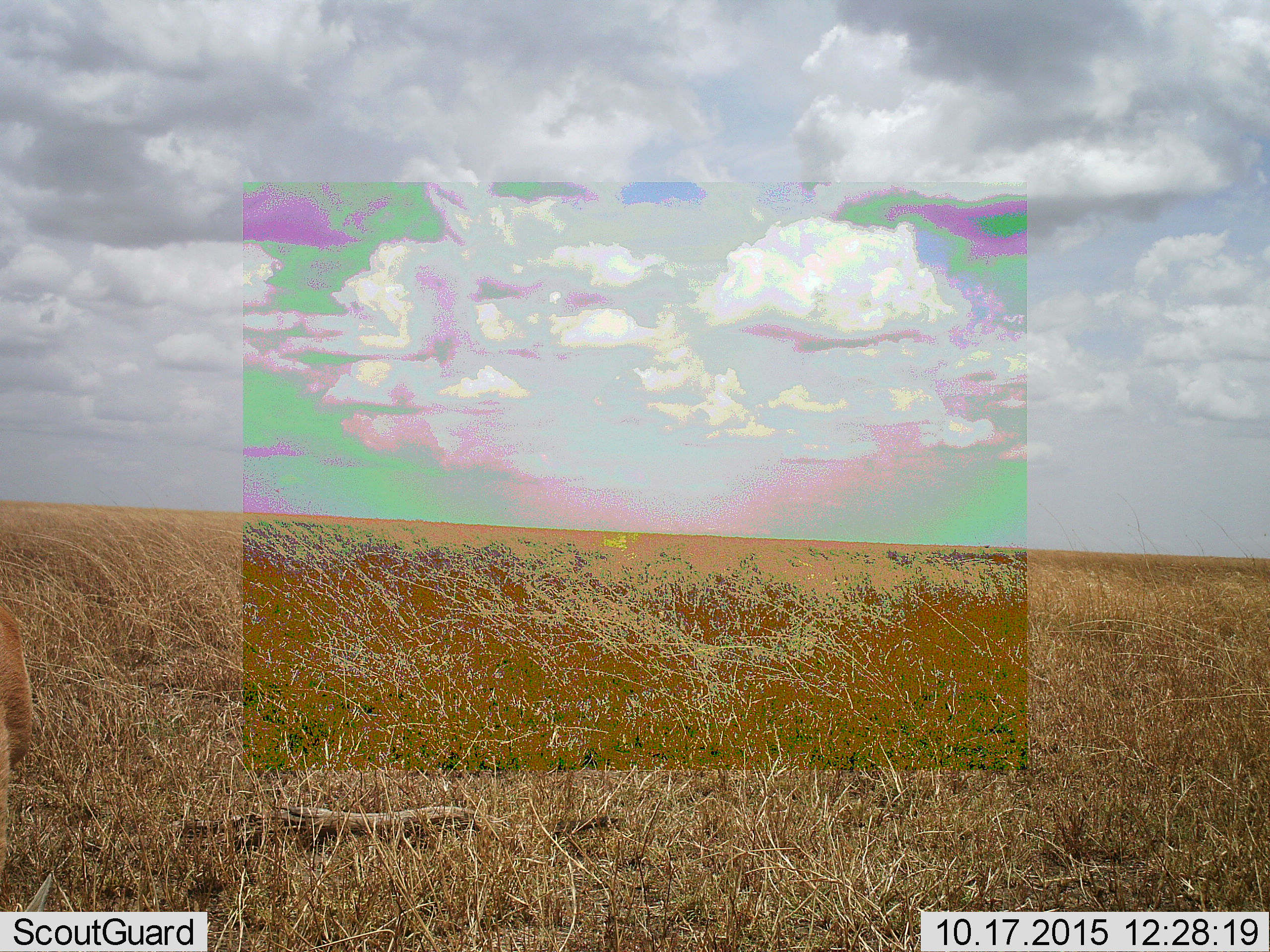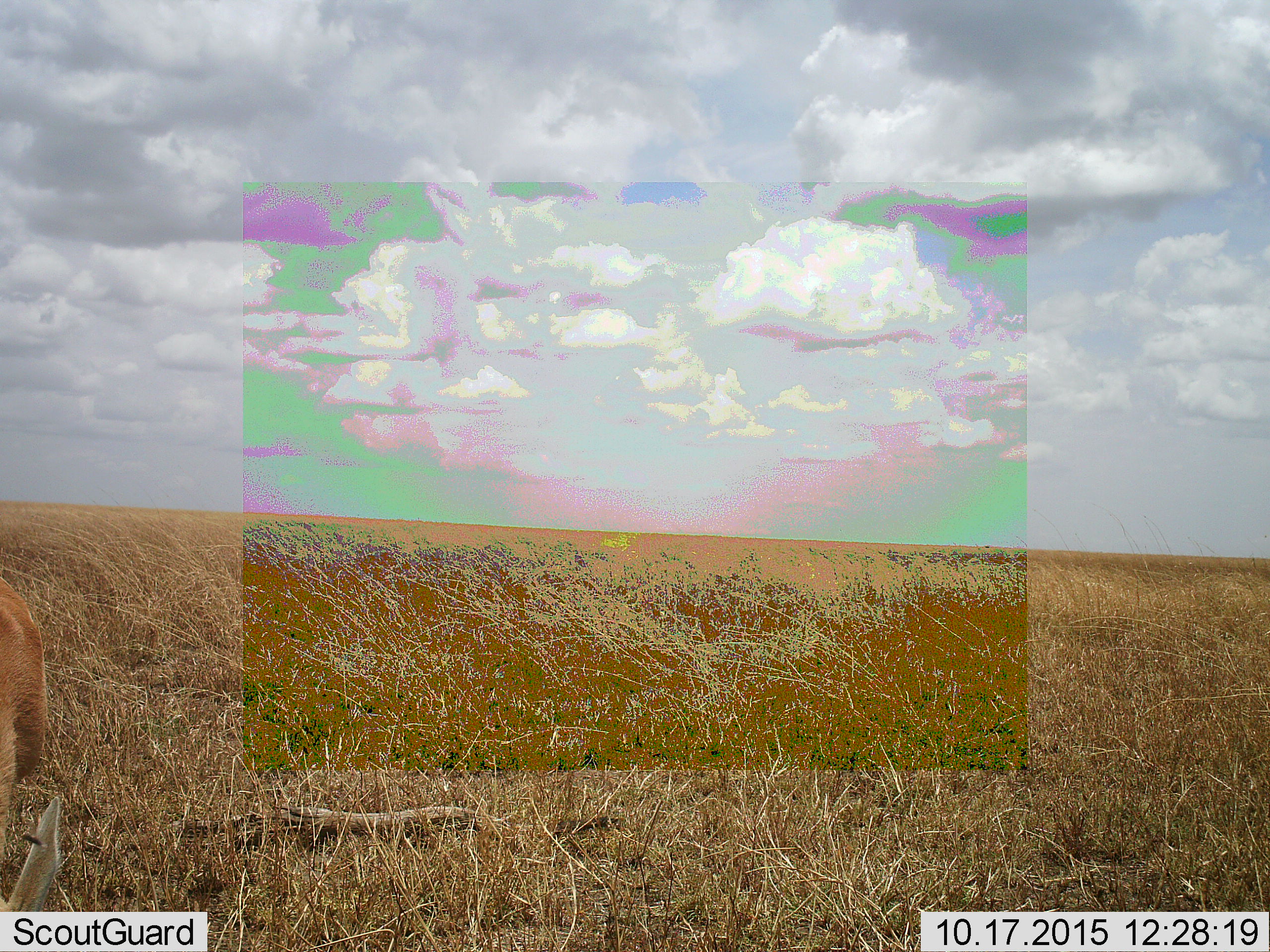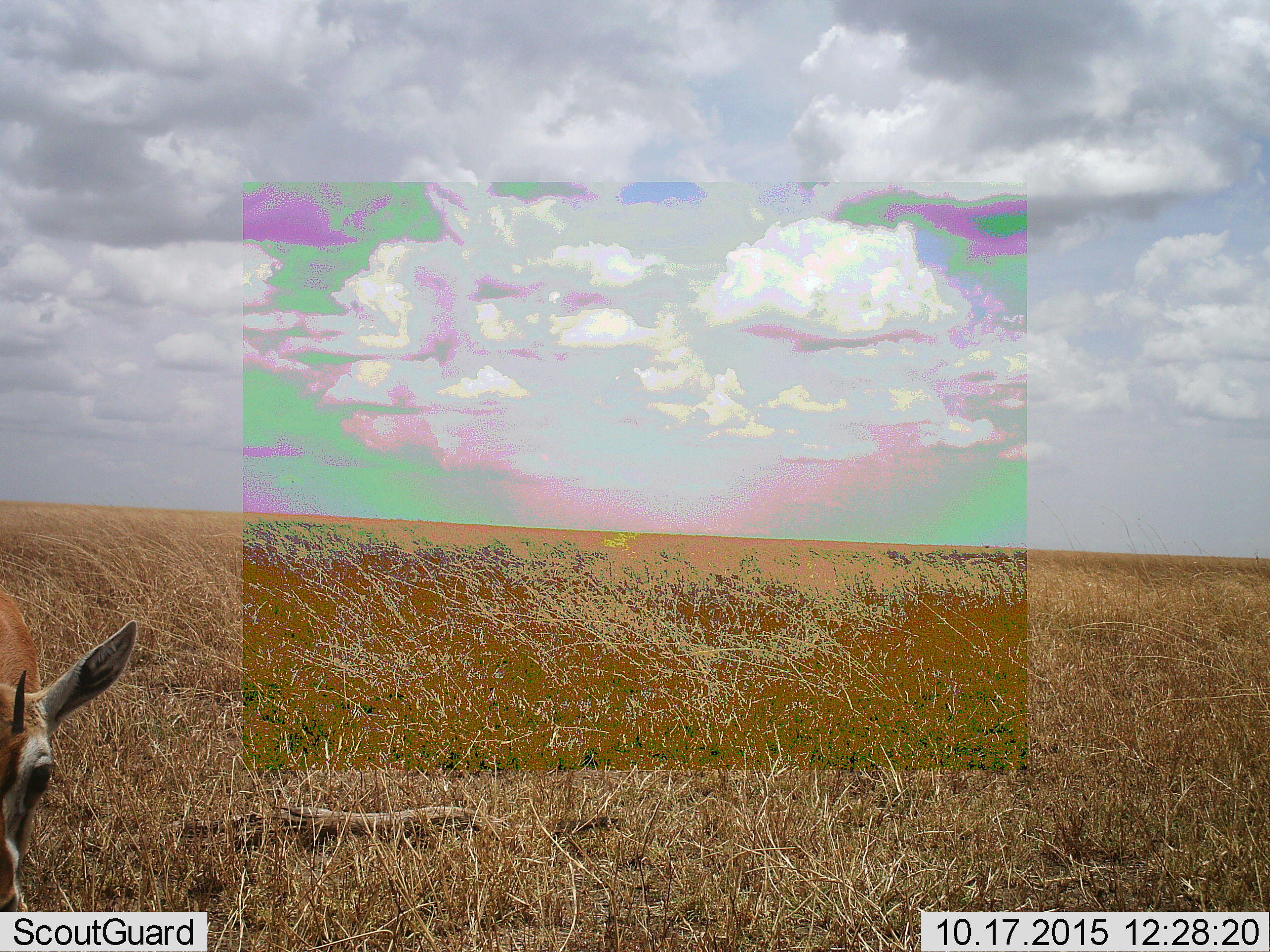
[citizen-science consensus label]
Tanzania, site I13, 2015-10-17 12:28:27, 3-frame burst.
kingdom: Animalia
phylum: Chordata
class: Mammalia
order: Artiodactyla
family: Bovidae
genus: Eudorcas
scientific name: Eudorcas thomsonii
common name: thomson's gazelle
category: gazellethomsons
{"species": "gazellethomsons (thomson's gazelle) (Eudorcas thomsonii)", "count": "1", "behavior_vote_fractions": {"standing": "50%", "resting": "0%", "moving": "0%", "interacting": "0%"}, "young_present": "0%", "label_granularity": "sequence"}